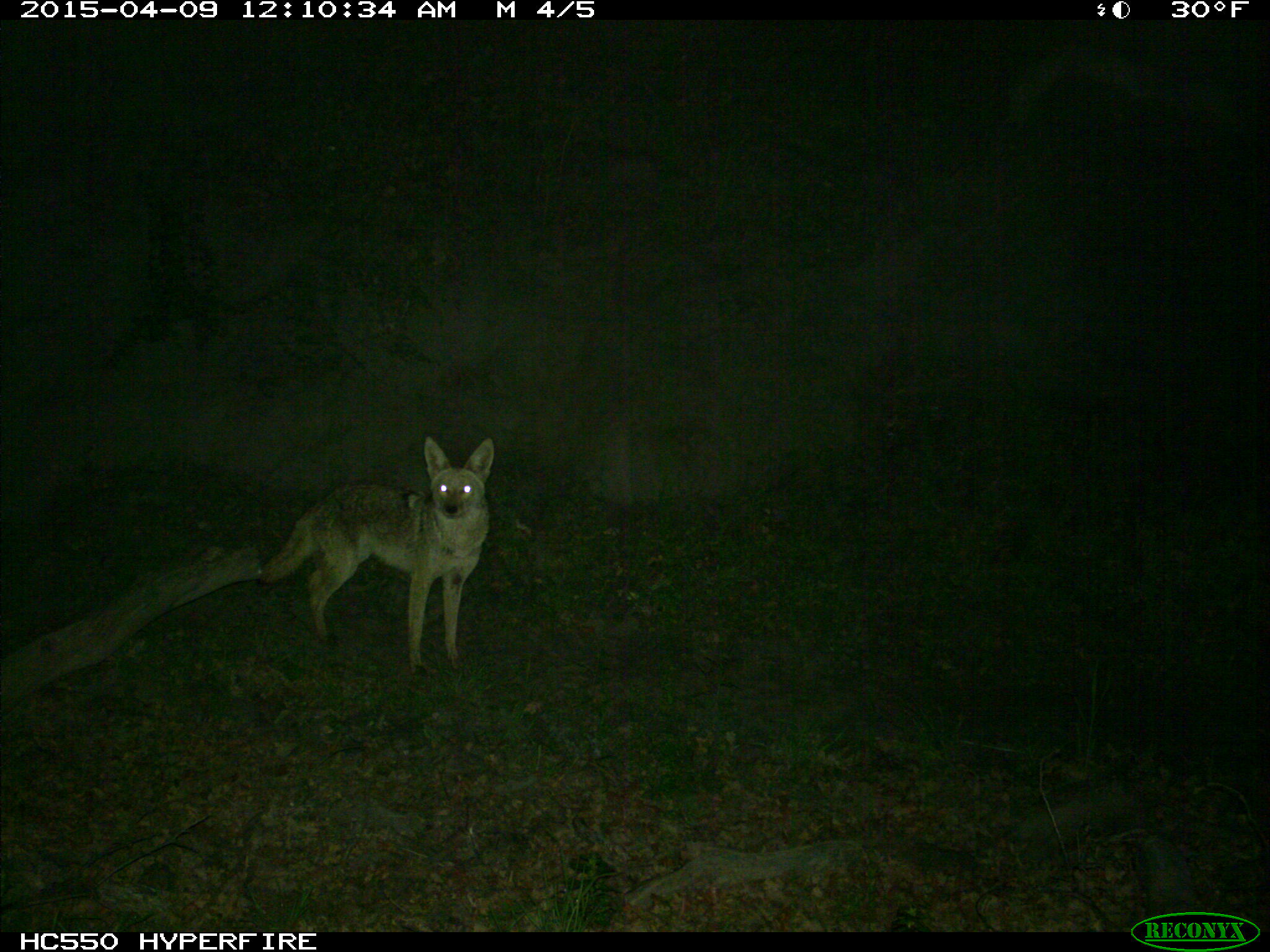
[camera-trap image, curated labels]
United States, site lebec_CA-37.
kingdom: Animalia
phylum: Chordata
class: Mammalia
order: Carnivora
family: Canidae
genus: Canis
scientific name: Canis latrans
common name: coyote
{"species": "Canis latrans (coyote)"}